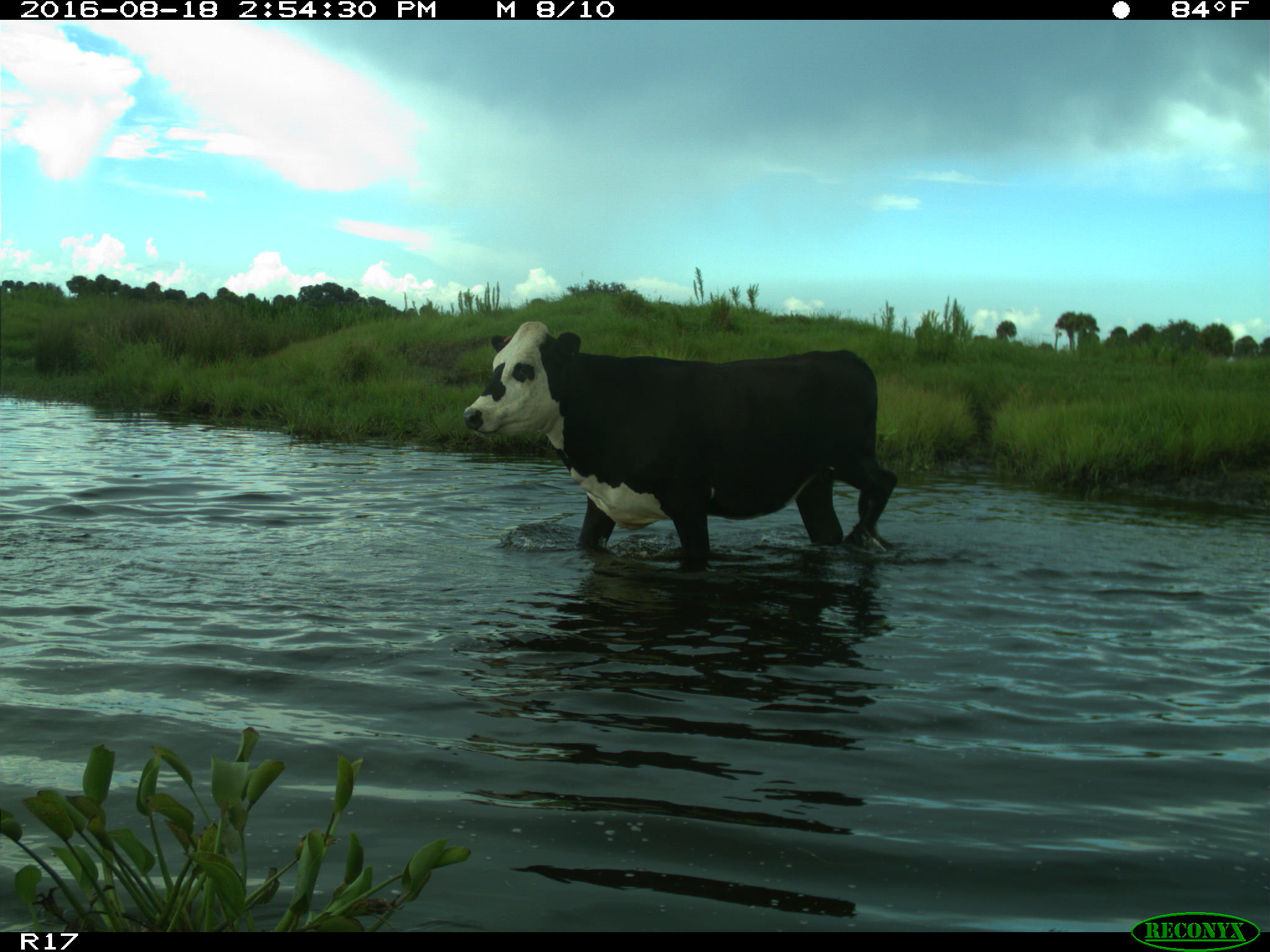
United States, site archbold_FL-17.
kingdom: Animalia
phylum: Chordata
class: Mammalia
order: Artiodactyla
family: Bovidae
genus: Bos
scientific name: Bos taurus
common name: domestic cow